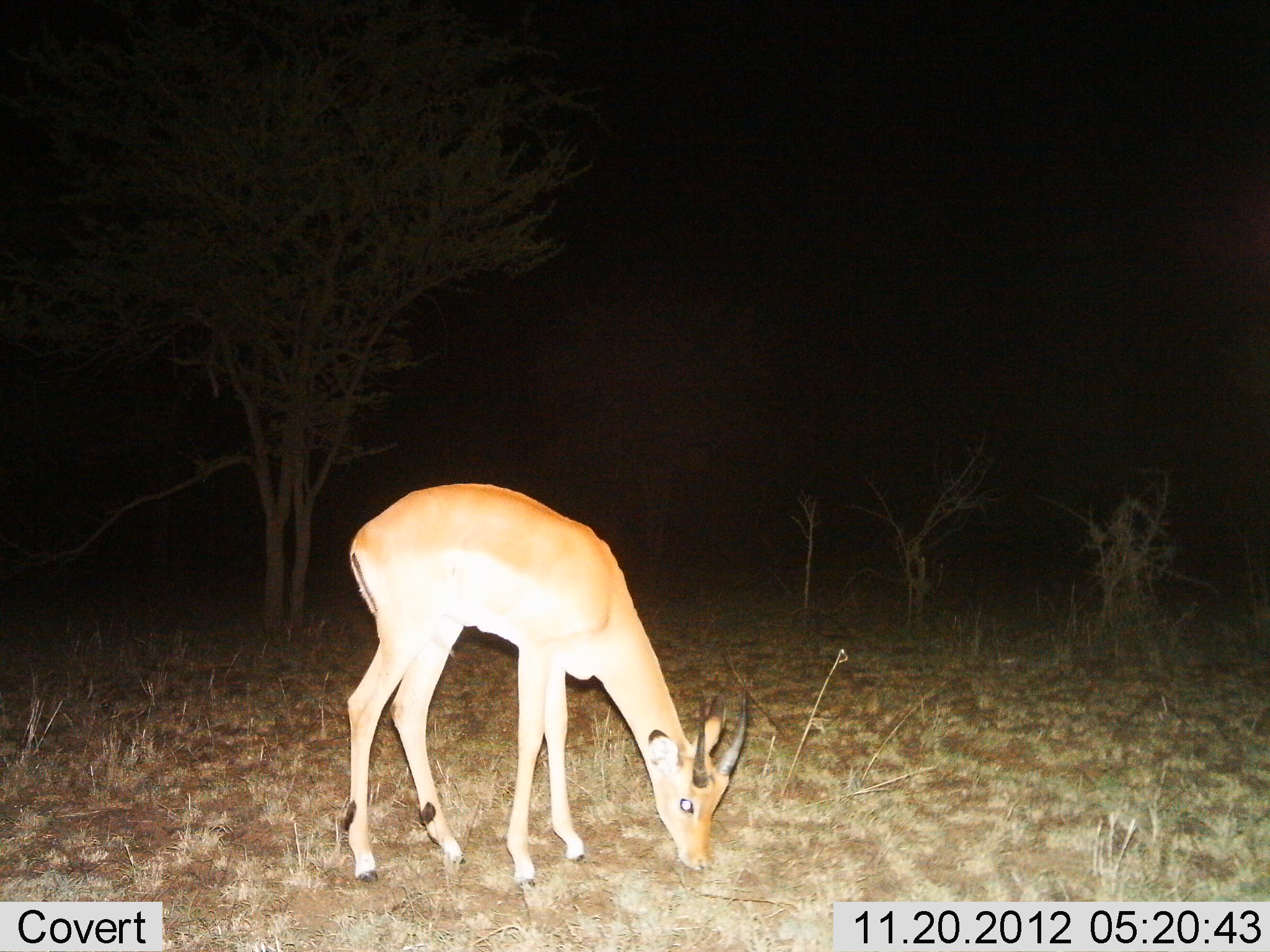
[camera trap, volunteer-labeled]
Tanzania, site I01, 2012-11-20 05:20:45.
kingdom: Animalia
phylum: Chordata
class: Mammalia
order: Artiodactyla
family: Bovidae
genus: Nanger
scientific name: Nanger granti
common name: grant's gazelle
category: gazellegrants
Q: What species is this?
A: Gazellegrants (grant's gazelle) (Nanger granti).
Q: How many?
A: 1.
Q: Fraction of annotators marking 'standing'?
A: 14%.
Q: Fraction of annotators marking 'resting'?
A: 0%.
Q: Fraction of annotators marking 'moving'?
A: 0%.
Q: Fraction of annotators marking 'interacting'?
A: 0%.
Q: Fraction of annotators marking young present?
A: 0%.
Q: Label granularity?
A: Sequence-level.